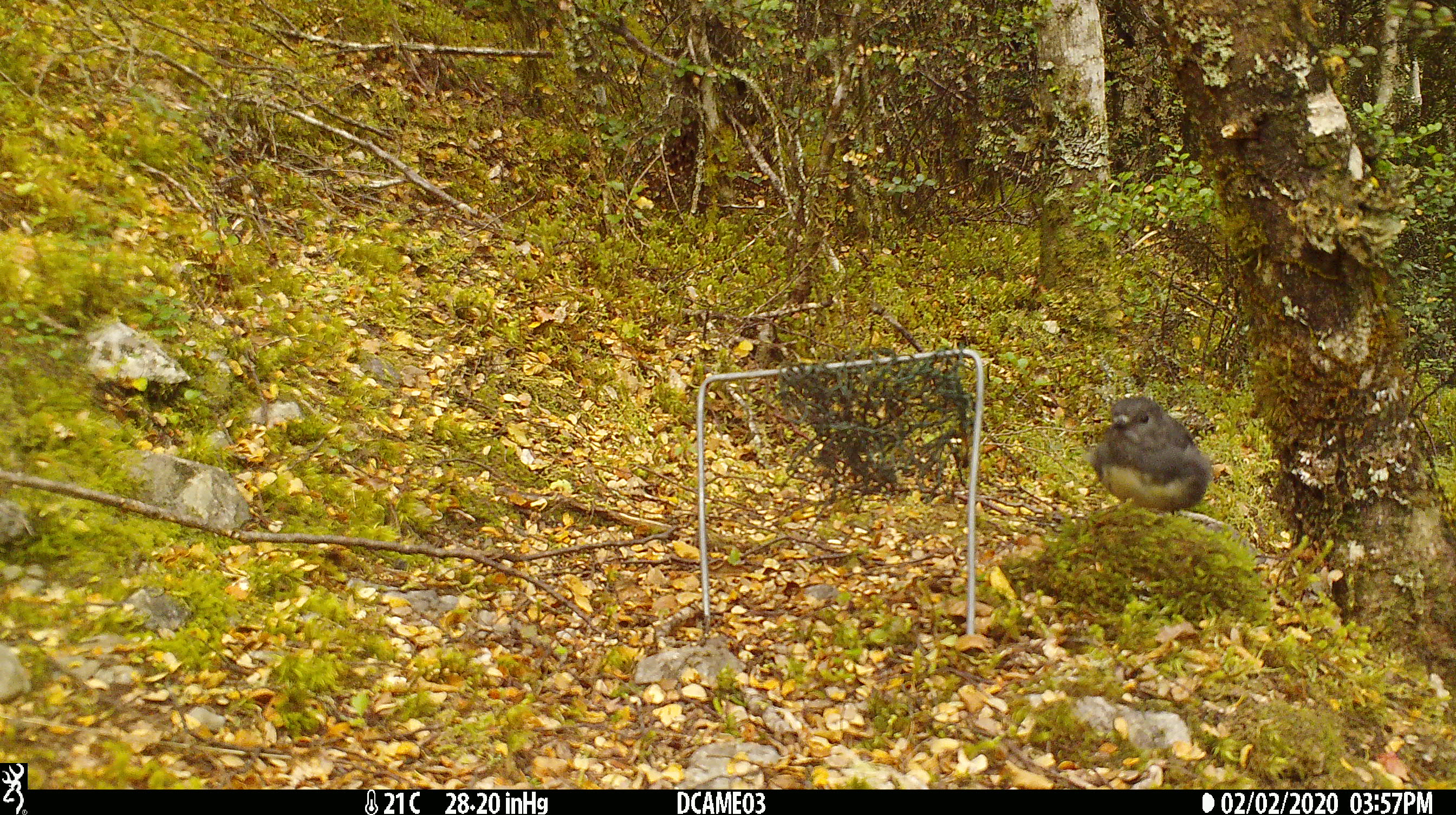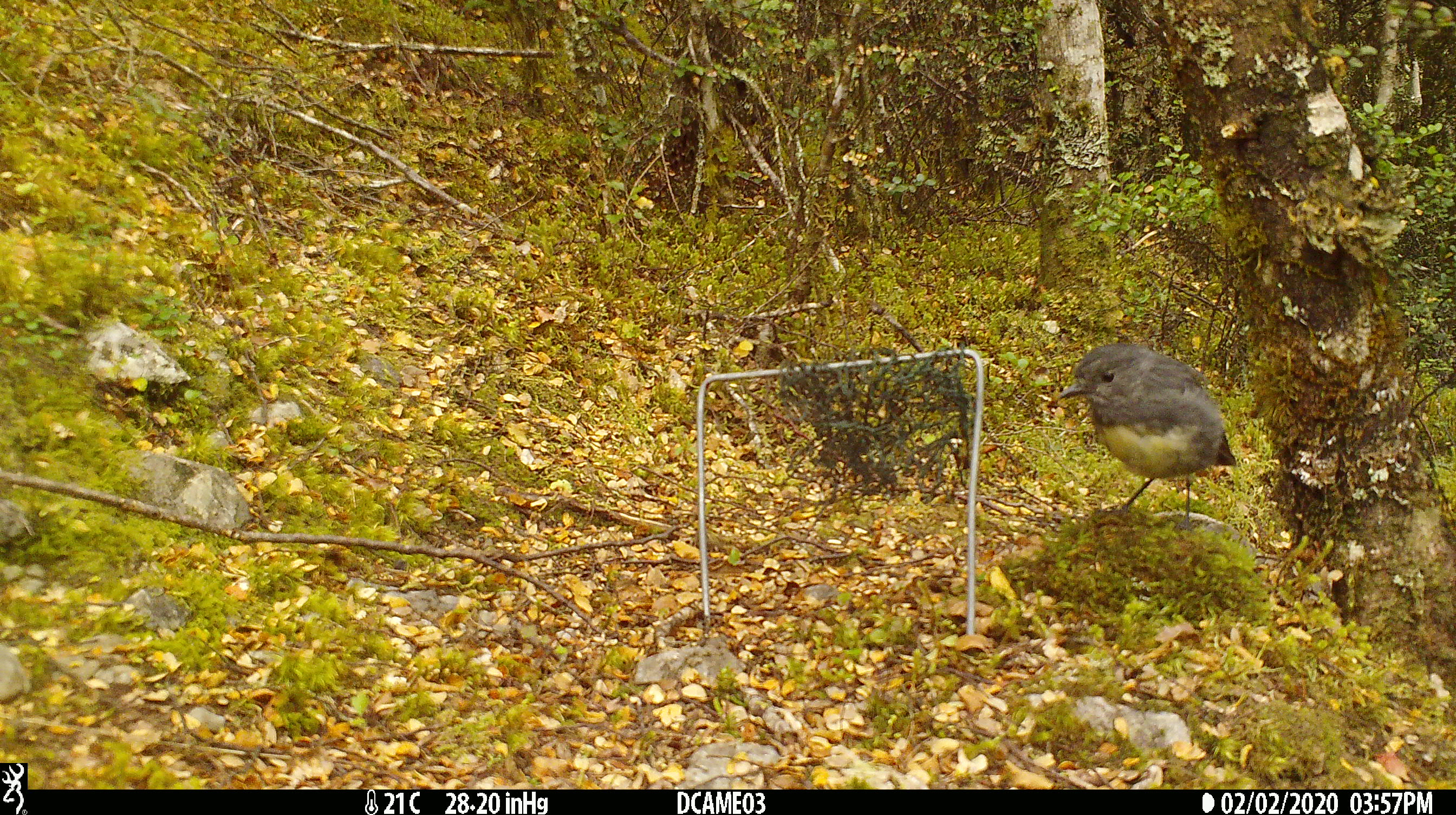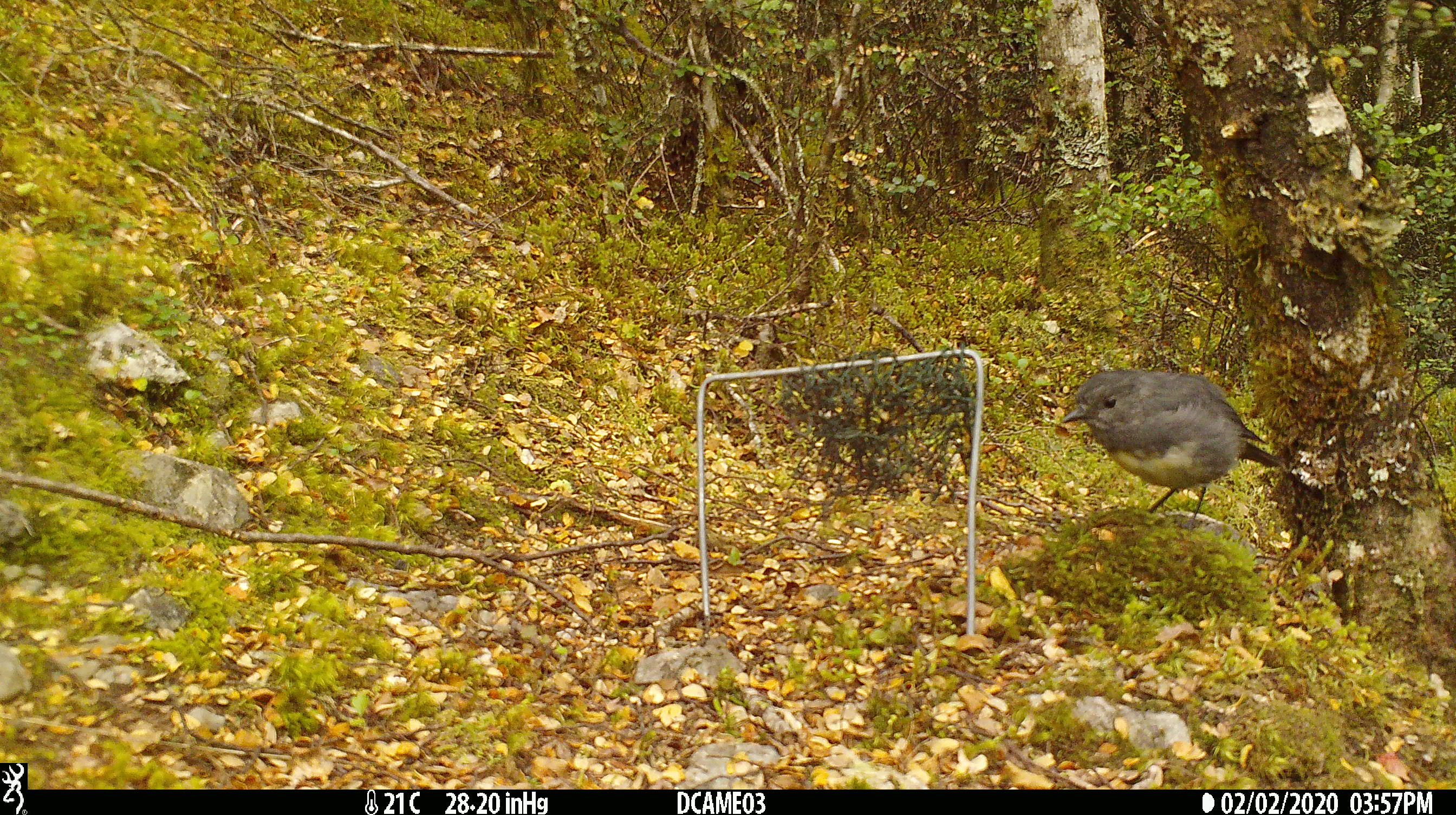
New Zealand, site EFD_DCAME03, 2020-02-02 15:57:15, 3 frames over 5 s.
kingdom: Animalia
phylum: Chordata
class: Aves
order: Passeriformes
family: Petroicidae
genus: Petroica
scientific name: Petroica australis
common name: new zealand robin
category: robin